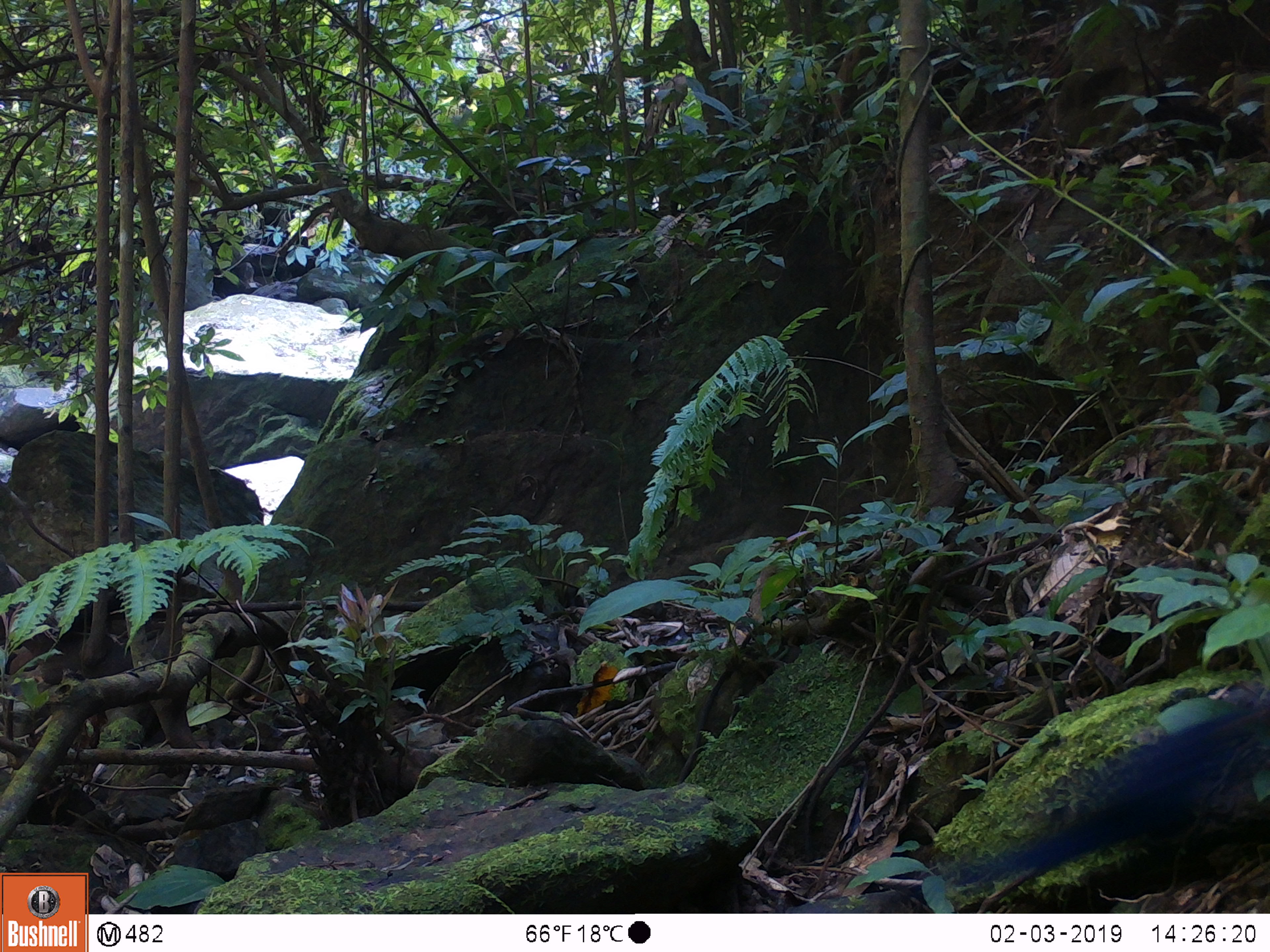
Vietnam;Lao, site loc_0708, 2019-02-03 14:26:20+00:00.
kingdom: Animalia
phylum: Chordata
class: Aves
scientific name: Aves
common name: bird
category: unidentified bird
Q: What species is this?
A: Unidentified bird (bird) (Aves).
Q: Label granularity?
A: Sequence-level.